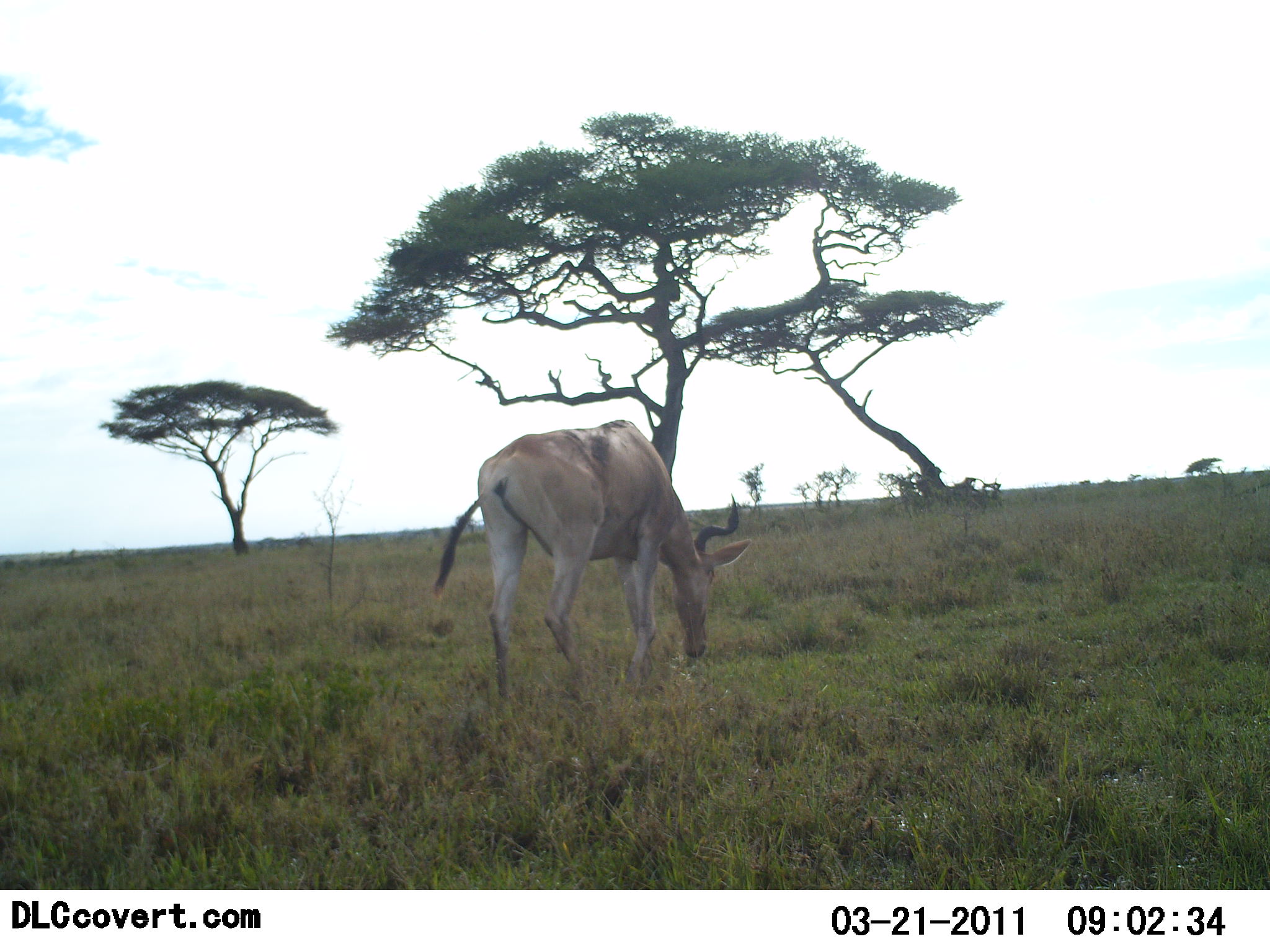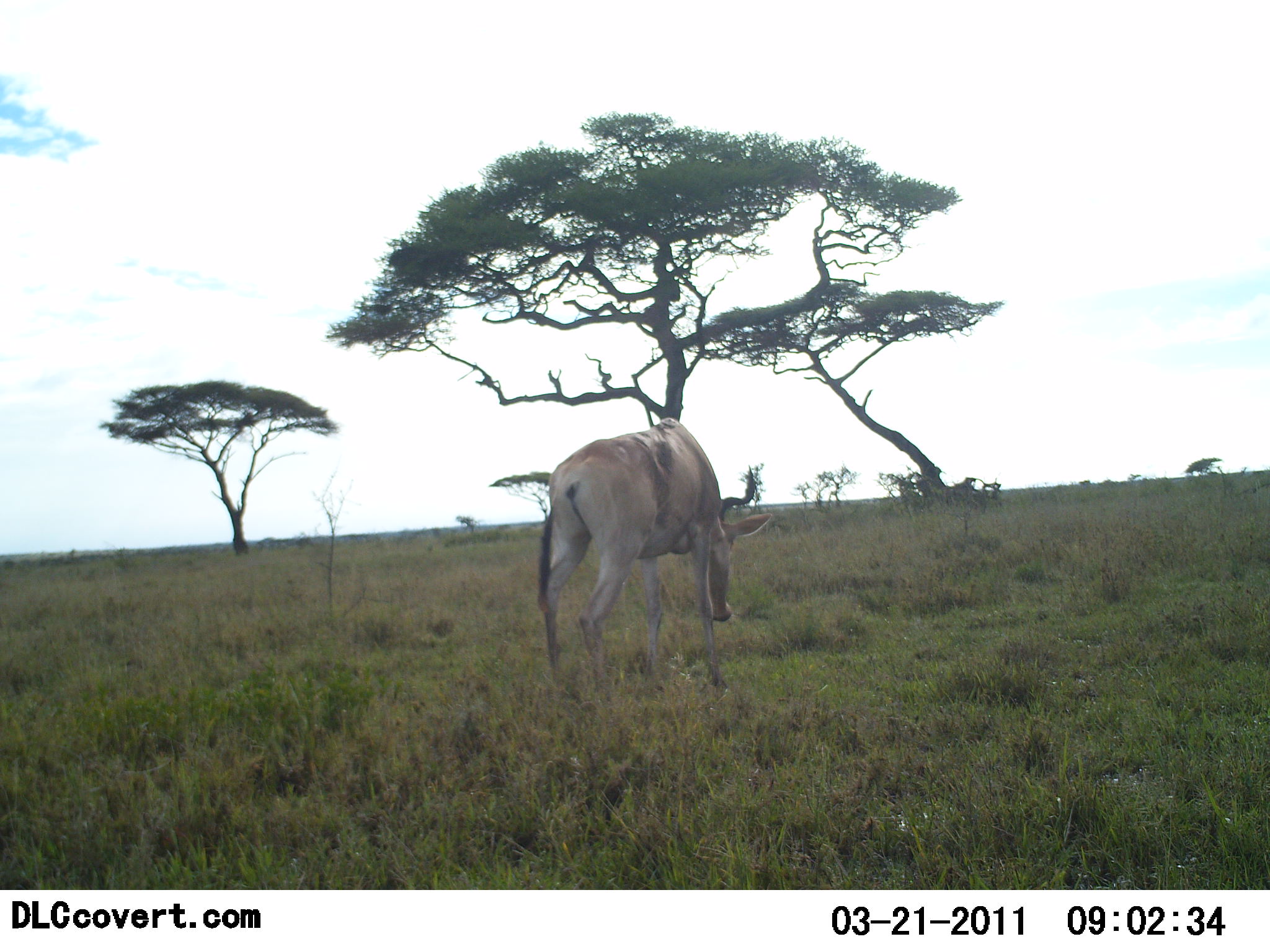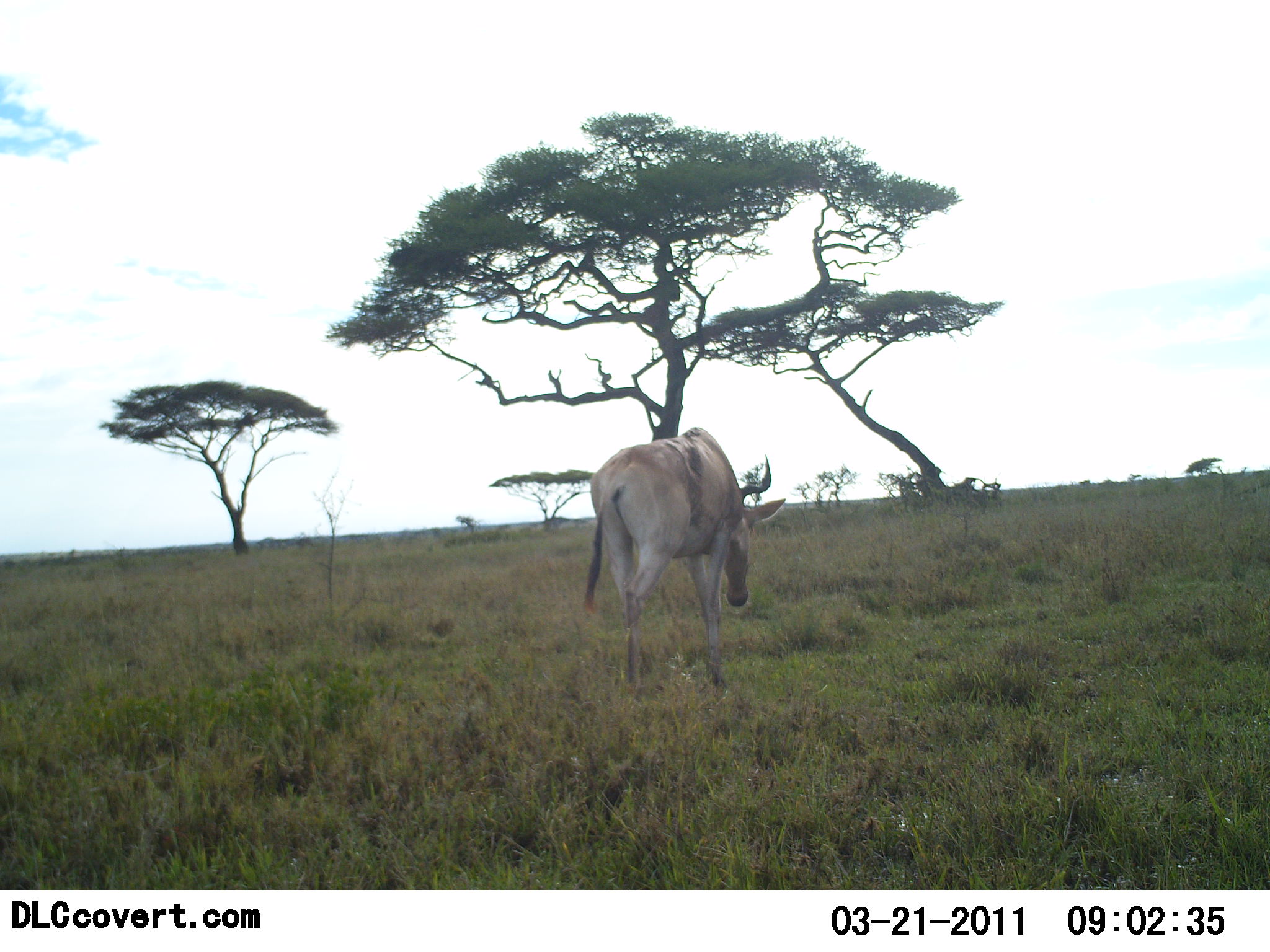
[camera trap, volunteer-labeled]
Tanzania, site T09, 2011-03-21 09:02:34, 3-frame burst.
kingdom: Animalia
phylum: Chordata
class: Mammalia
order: Artiodactyla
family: Bovidae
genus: Alcelaphus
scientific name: Alcelaphus buselaphus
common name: hartebeest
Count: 1.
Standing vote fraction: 0%.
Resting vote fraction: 0%.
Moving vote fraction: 58%.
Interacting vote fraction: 0%.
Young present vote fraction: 0%.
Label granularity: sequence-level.